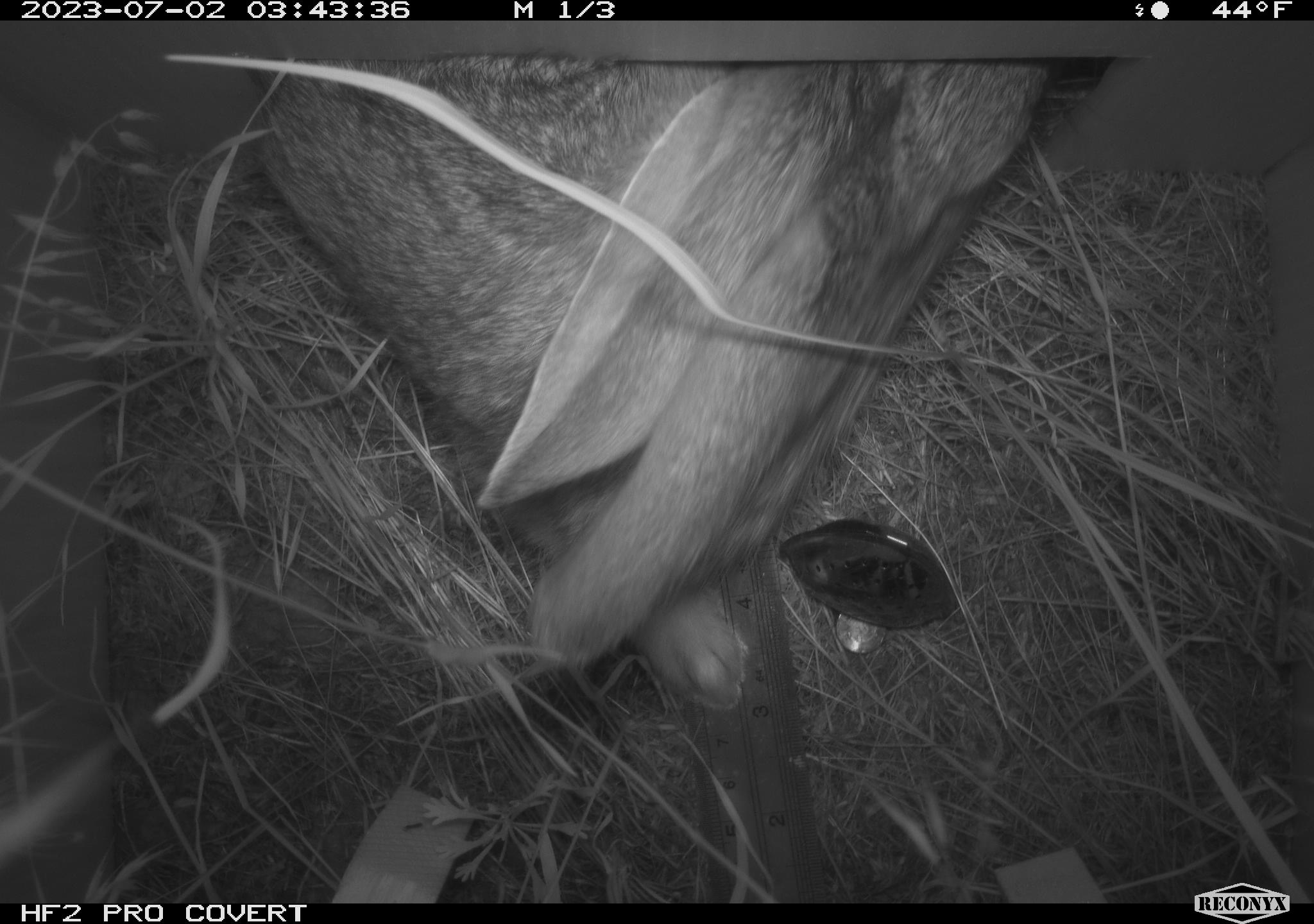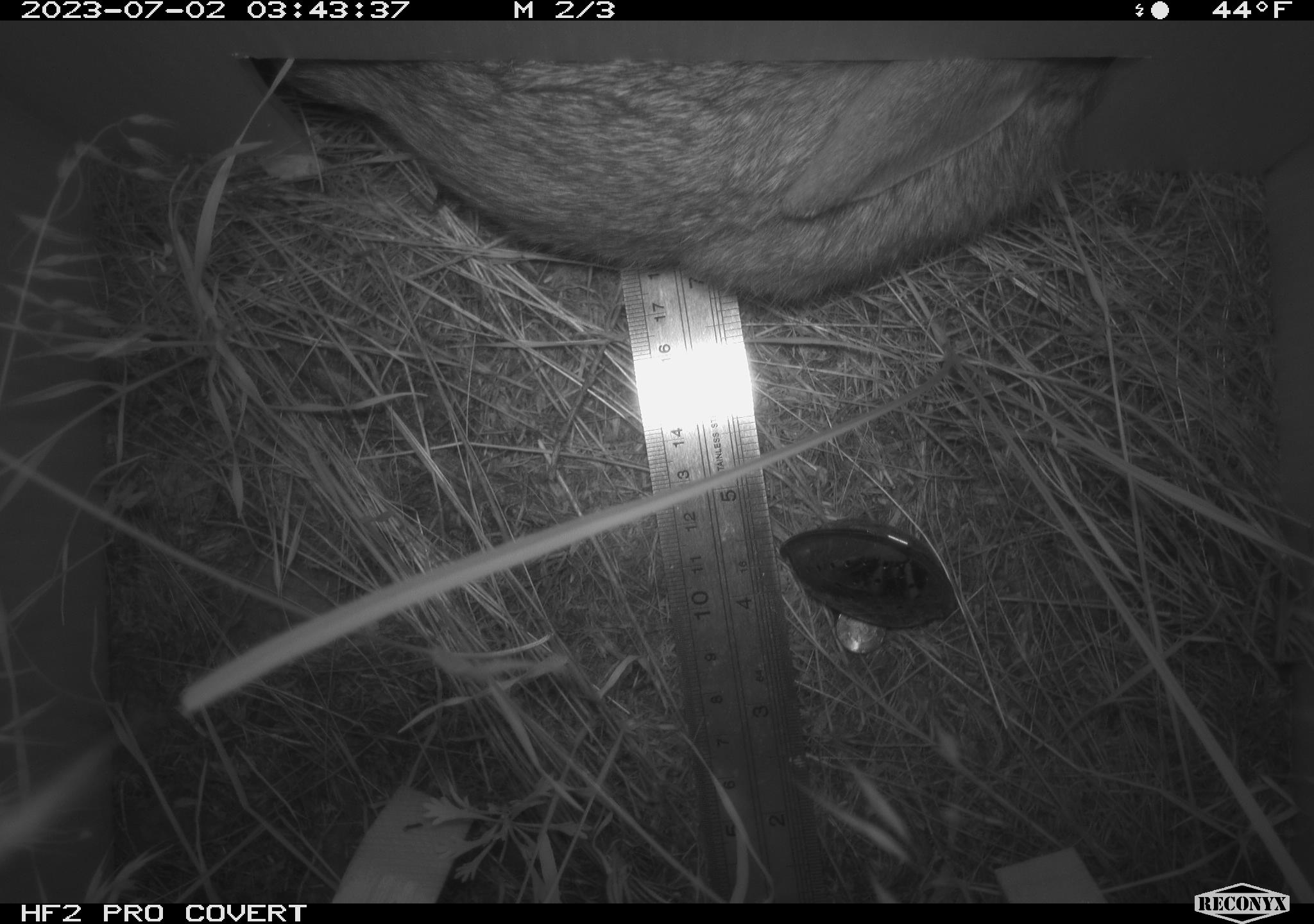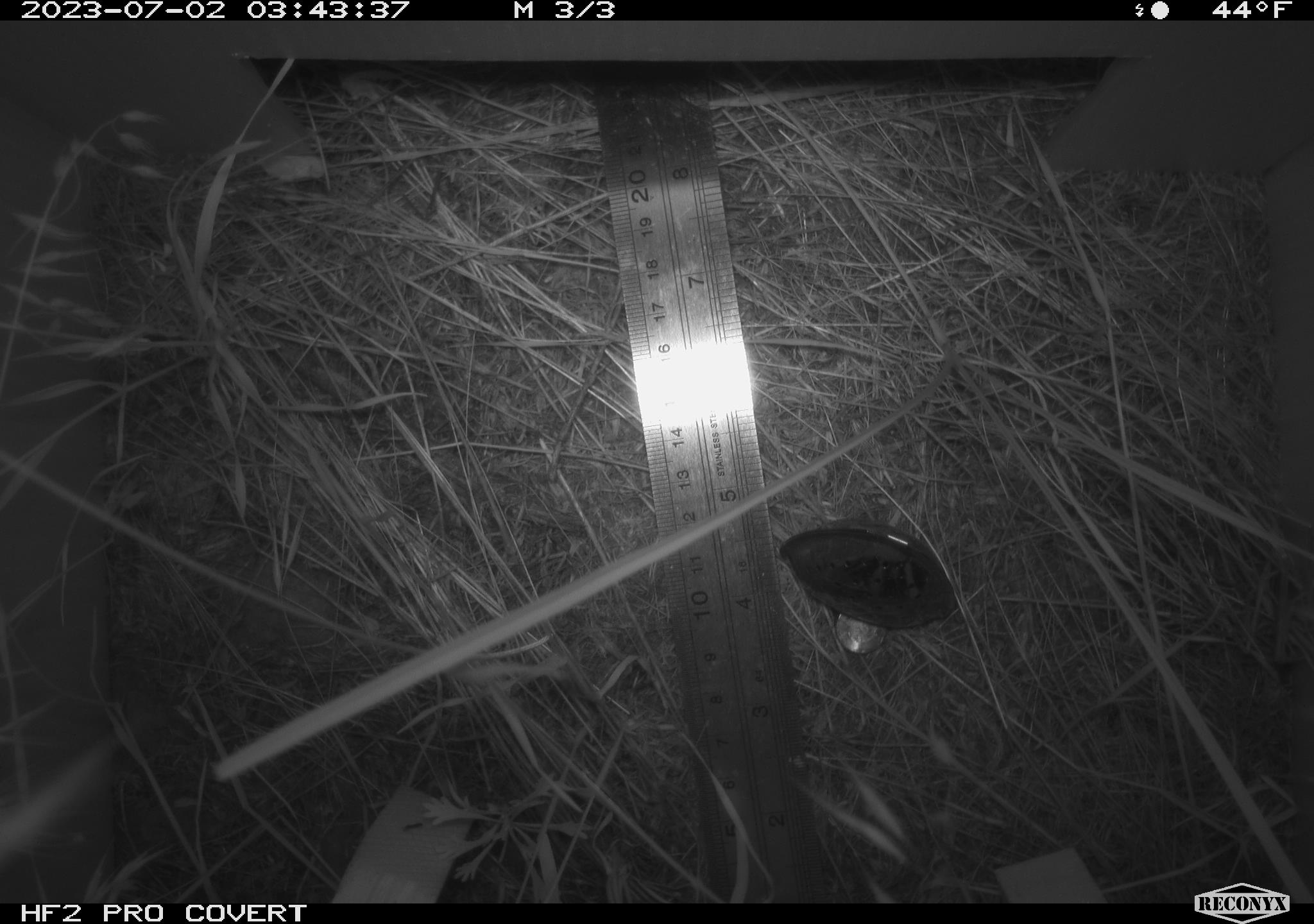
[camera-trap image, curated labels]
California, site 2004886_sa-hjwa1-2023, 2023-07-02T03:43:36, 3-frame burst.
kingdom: Animalia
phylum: Chordata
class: Mammalia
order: Lagomorpha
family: Leporidae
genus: Sylvilagus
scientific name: Sylvilagus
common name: cottontail rabbits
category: sylvilagus species